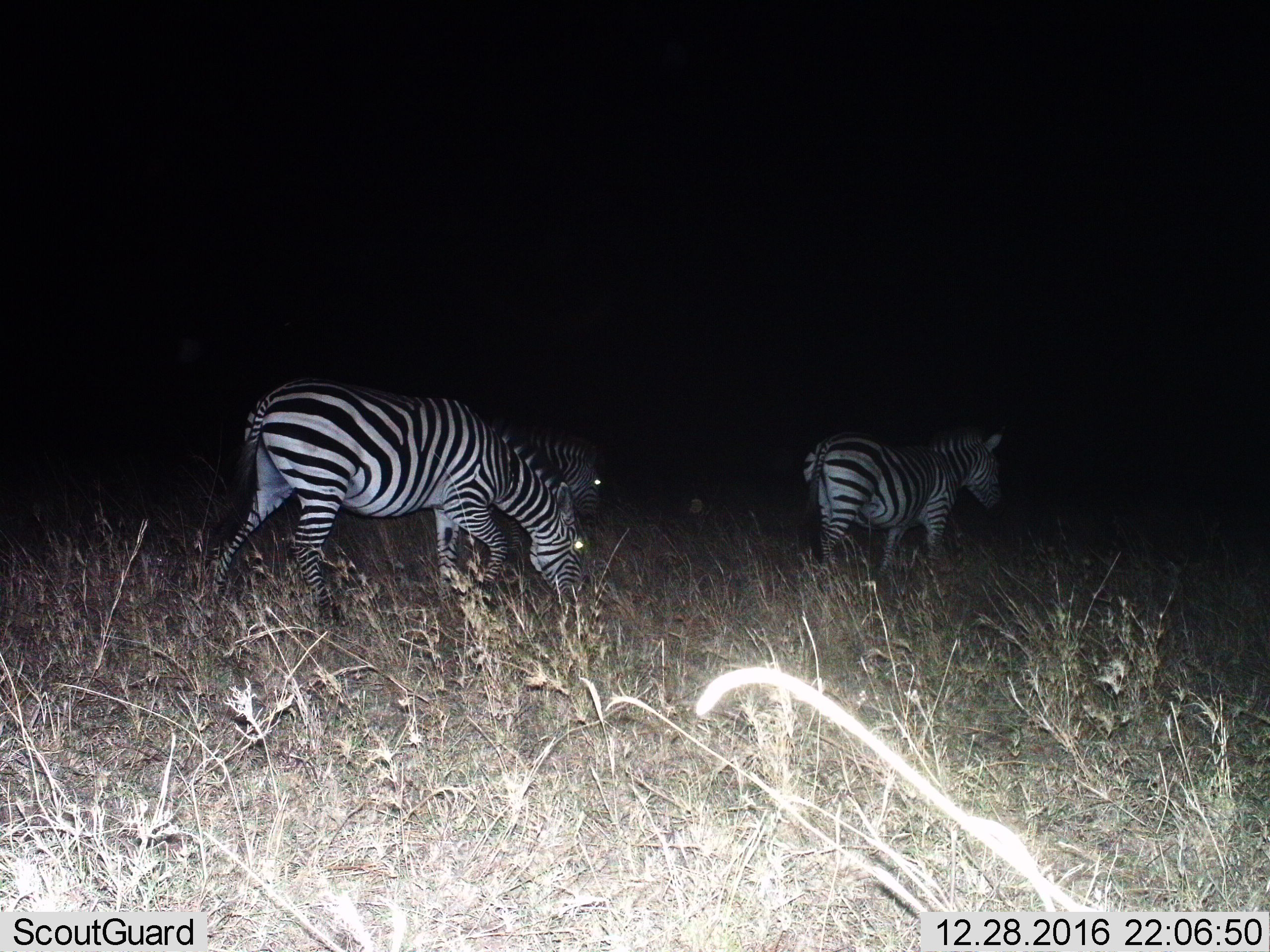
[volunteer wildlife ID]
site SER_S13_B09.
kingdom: Animalia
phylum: Chordata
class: Mammalia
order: Perissodactyla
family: Equidae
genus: Equus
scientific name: Equus quagga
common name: plains zebra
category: zebraplains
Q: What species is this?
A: Zebraplains (plains zebra) (Equus quagga).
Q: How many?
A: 3.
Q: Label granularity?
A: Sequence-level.